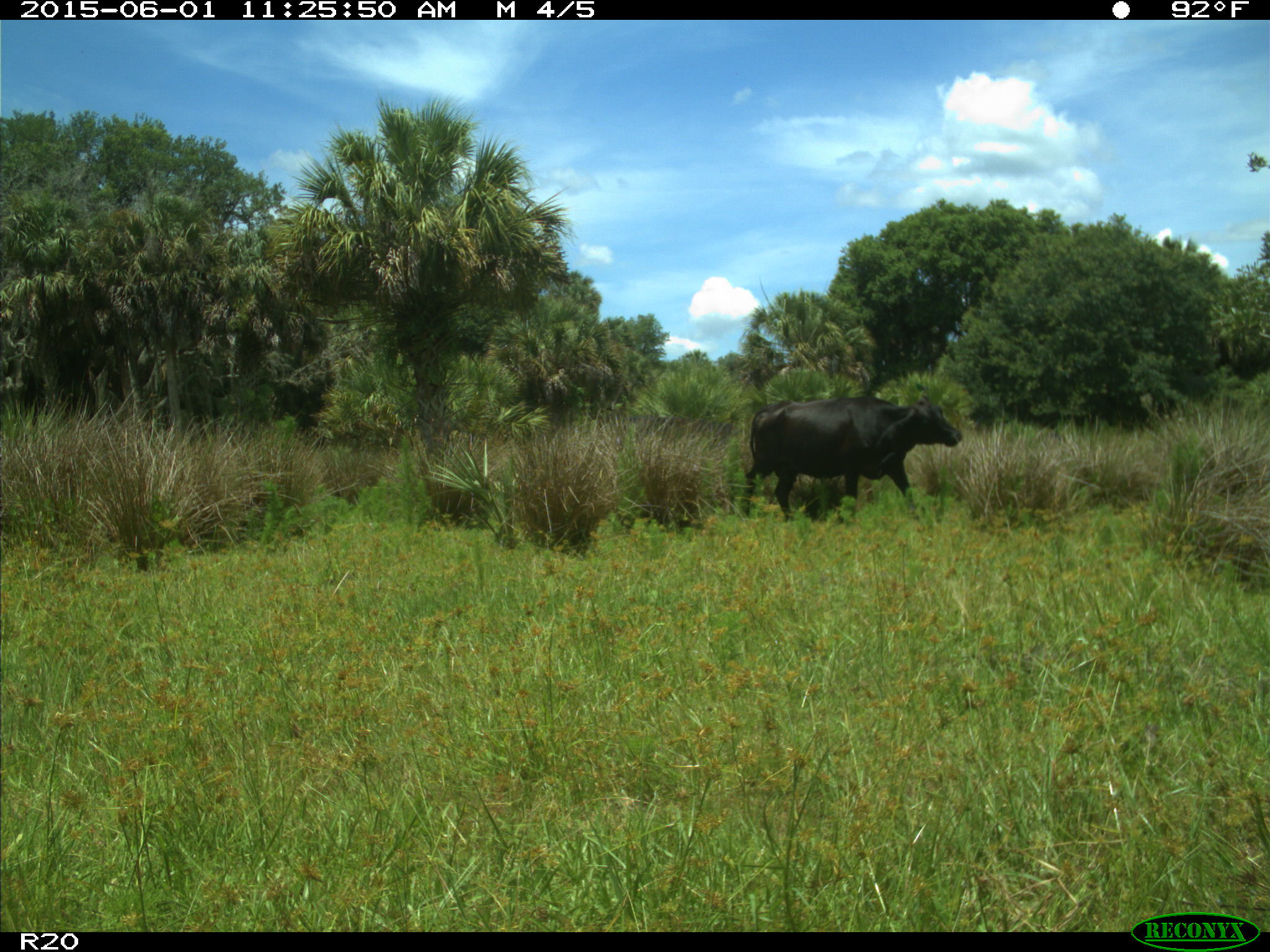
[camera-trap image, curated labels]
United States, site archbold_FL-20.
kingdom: Animalia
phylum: Chordata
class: Mammalia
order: Artiodactyla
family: Bovidae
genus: Bos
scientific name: Bos taurus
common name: domestic cow